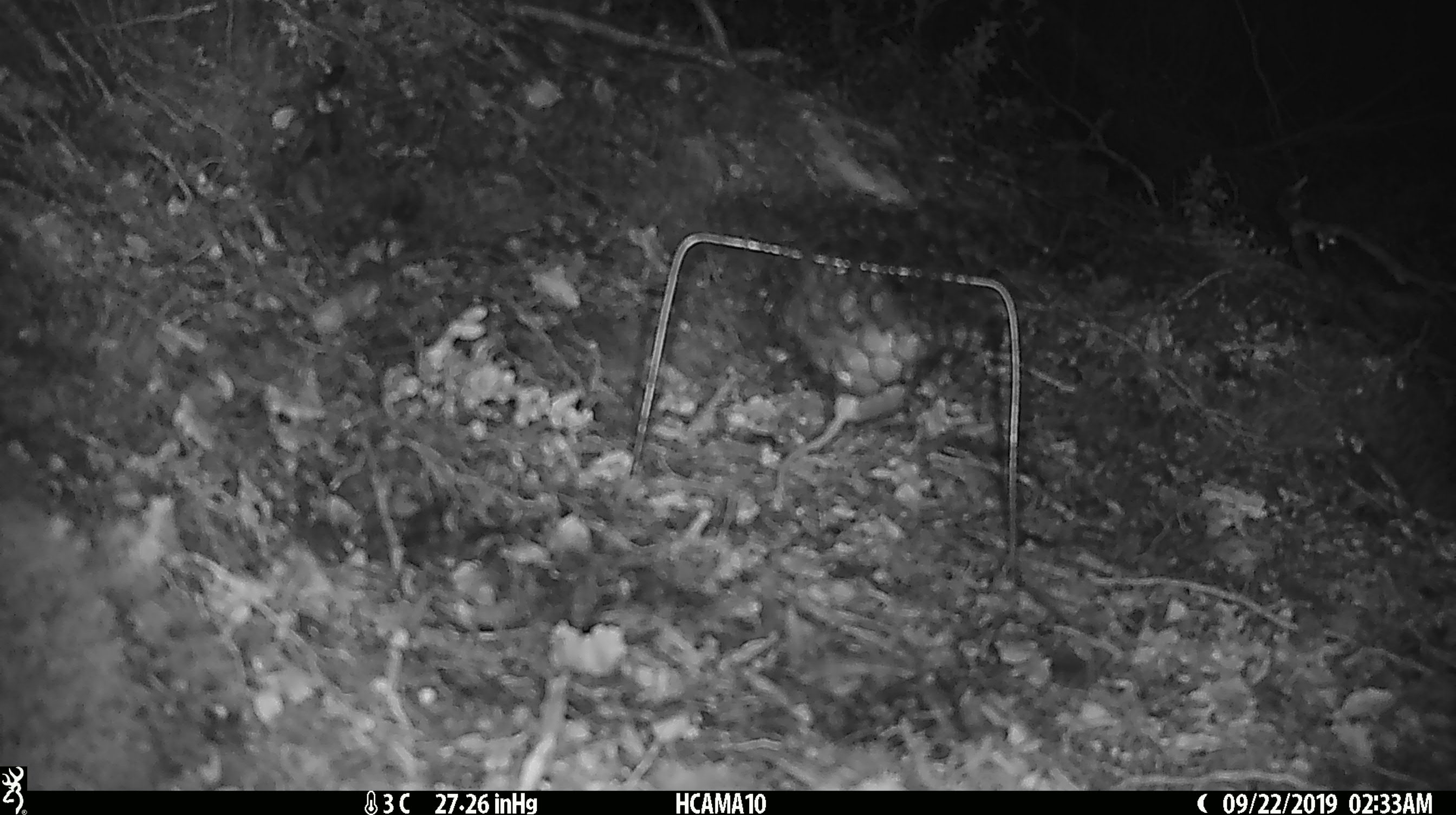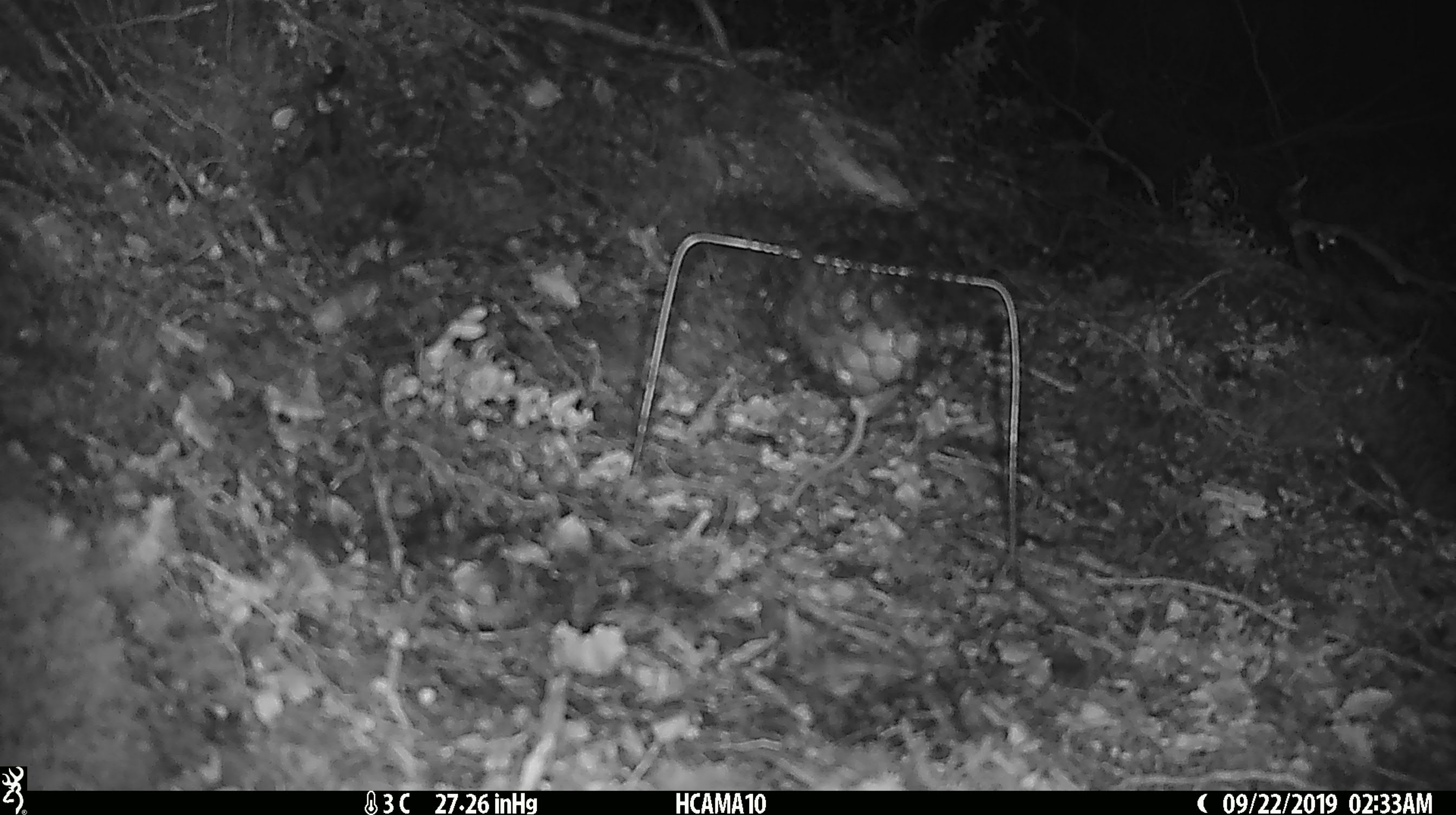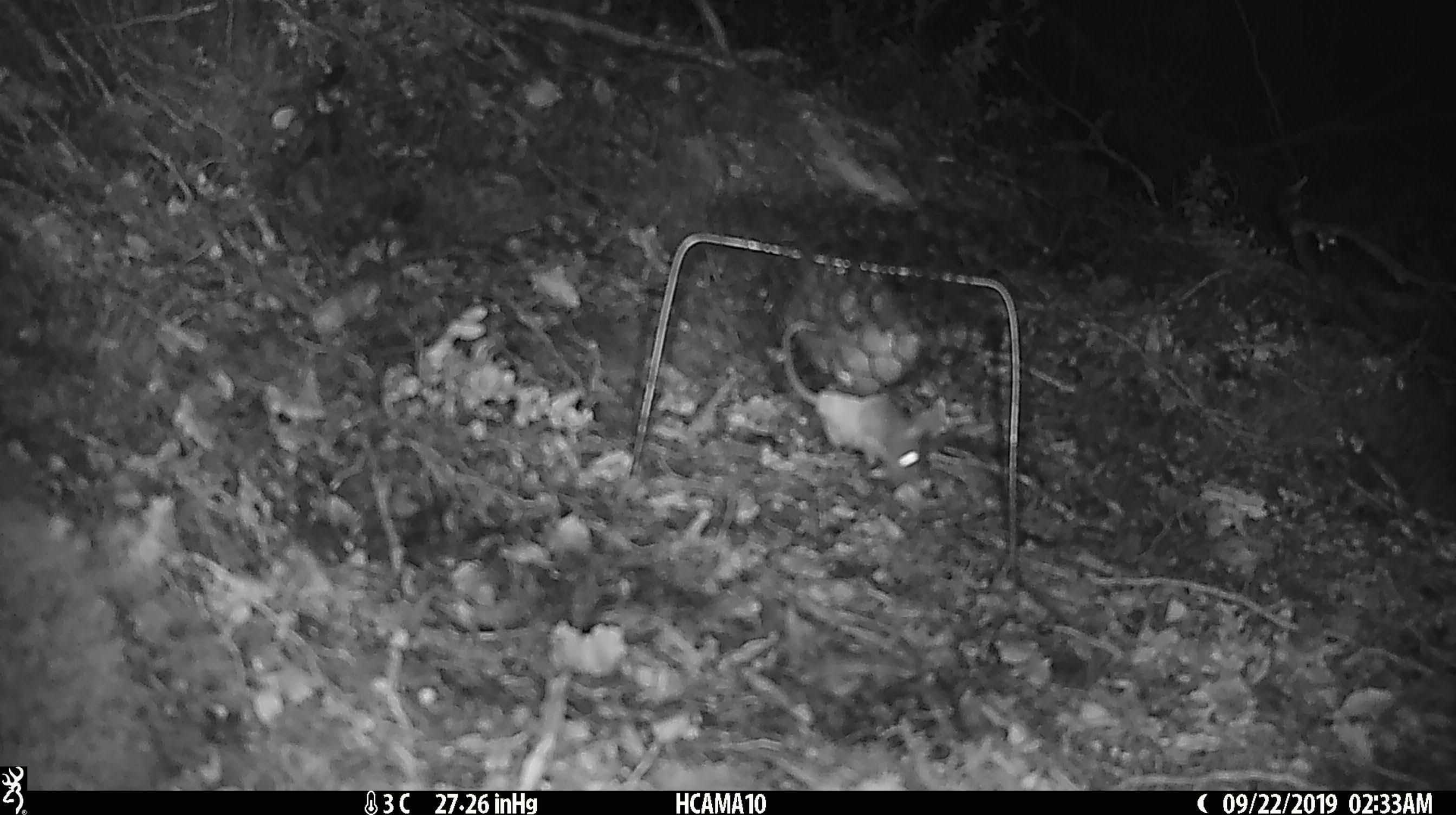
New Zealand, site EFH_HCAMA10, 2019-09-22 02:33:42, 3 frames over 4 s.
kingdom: Animalia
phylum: Chordata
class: Mammalia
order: Rodentia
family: Muridae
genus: Mus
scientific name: Mus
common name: mouse